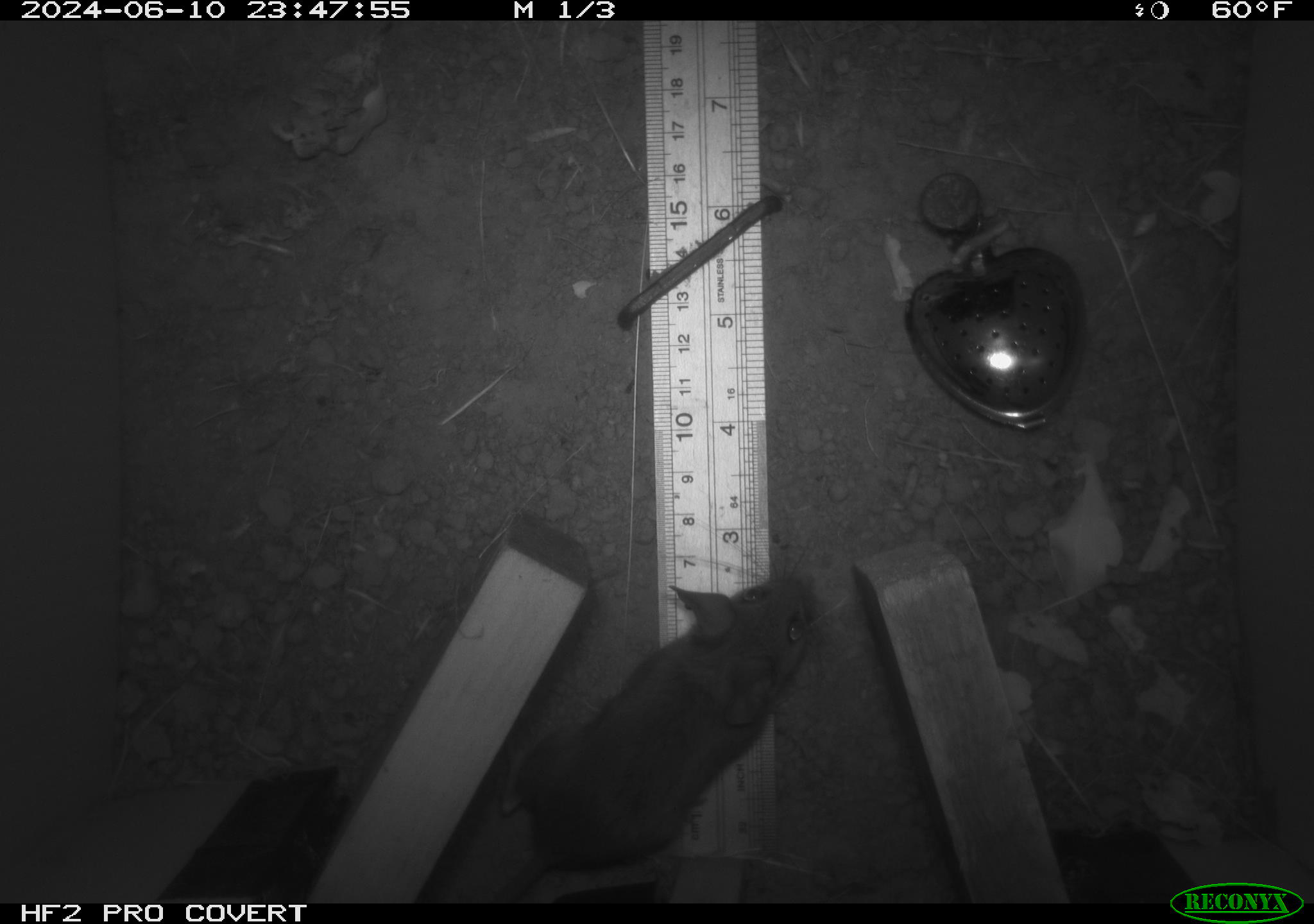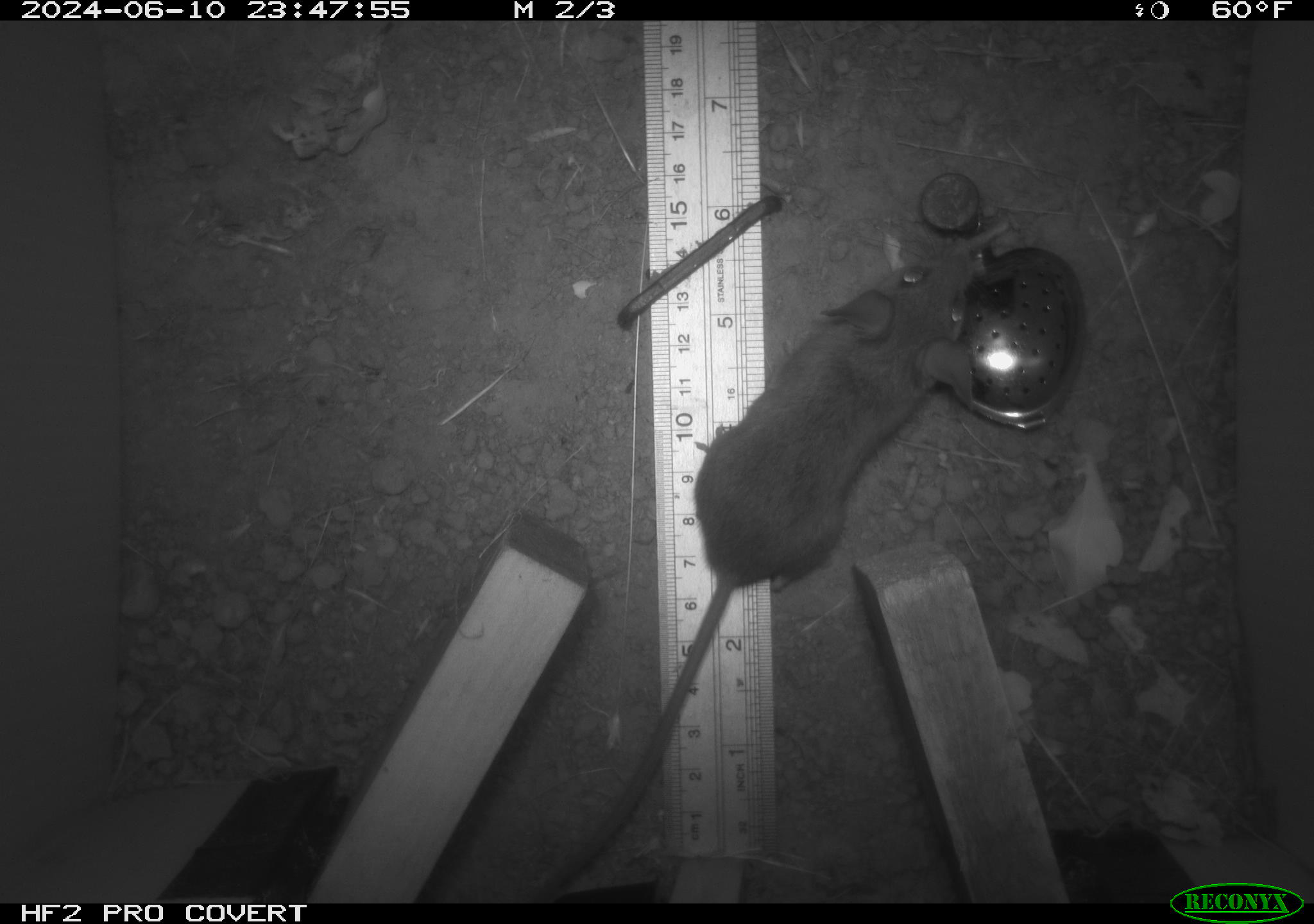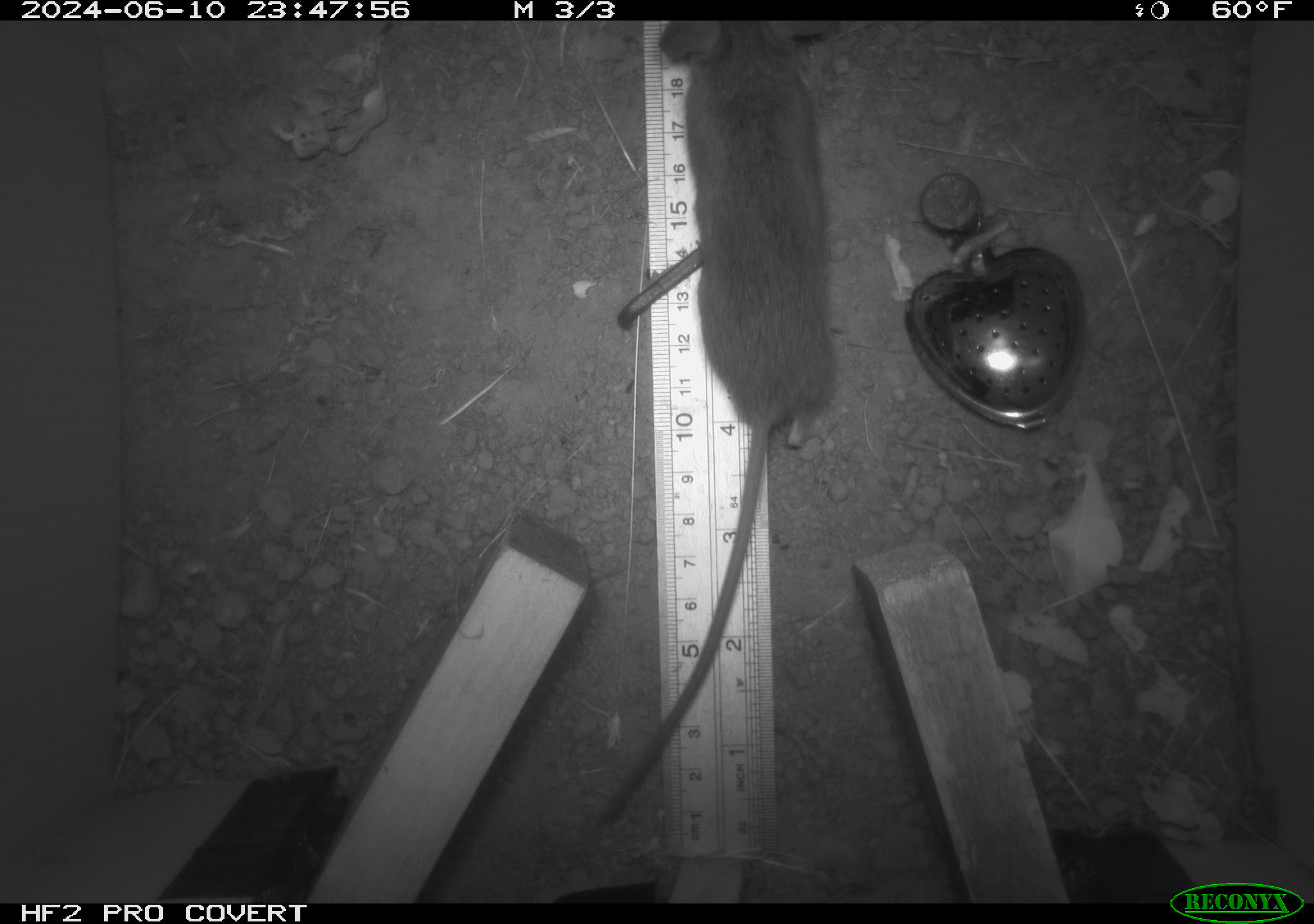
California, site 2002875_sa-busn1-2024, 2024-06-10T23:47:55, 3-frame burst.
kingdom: Animalia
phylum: Chordata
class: Mammalia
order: Rodentia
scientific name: Rodentia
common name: rodent